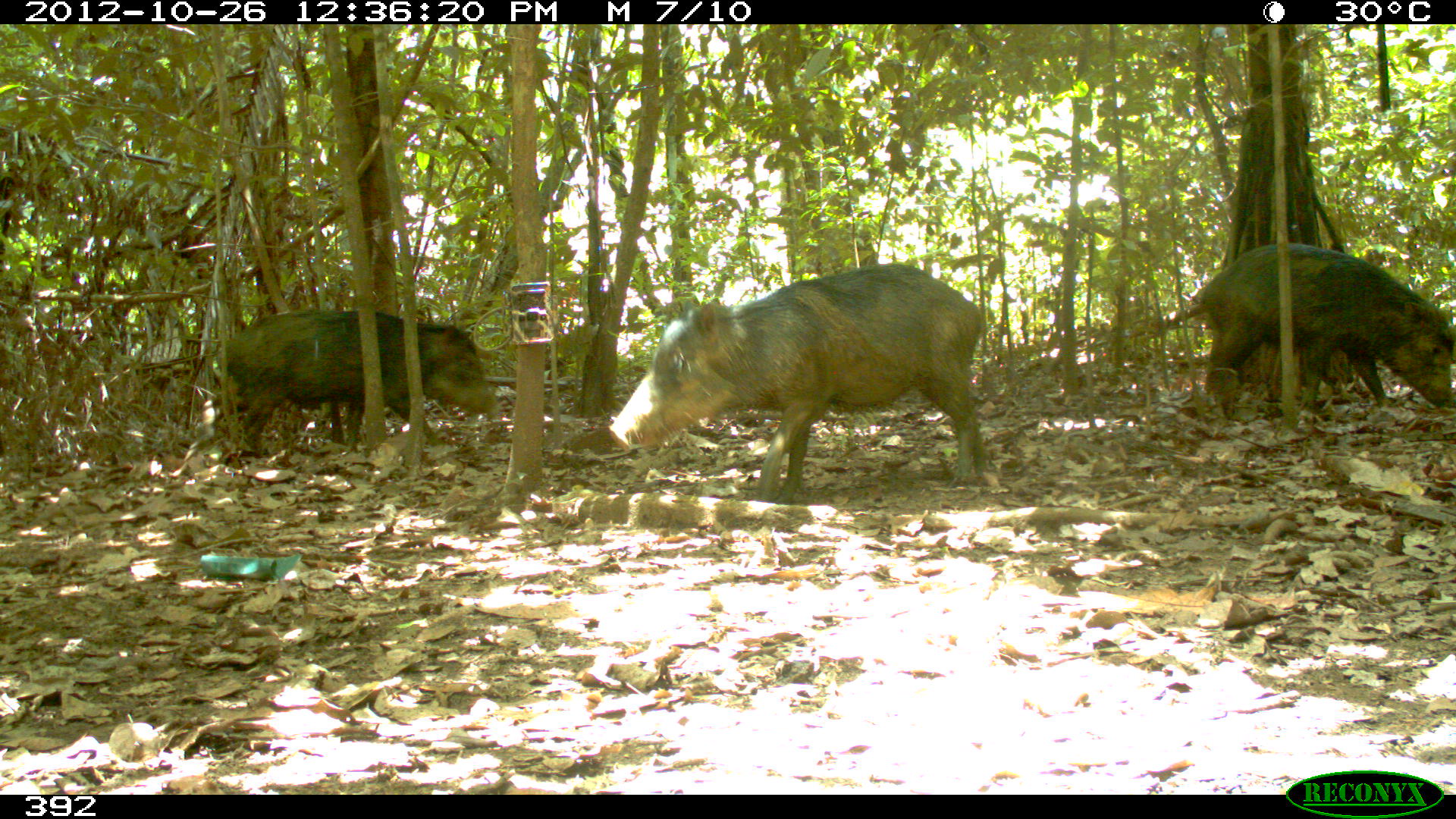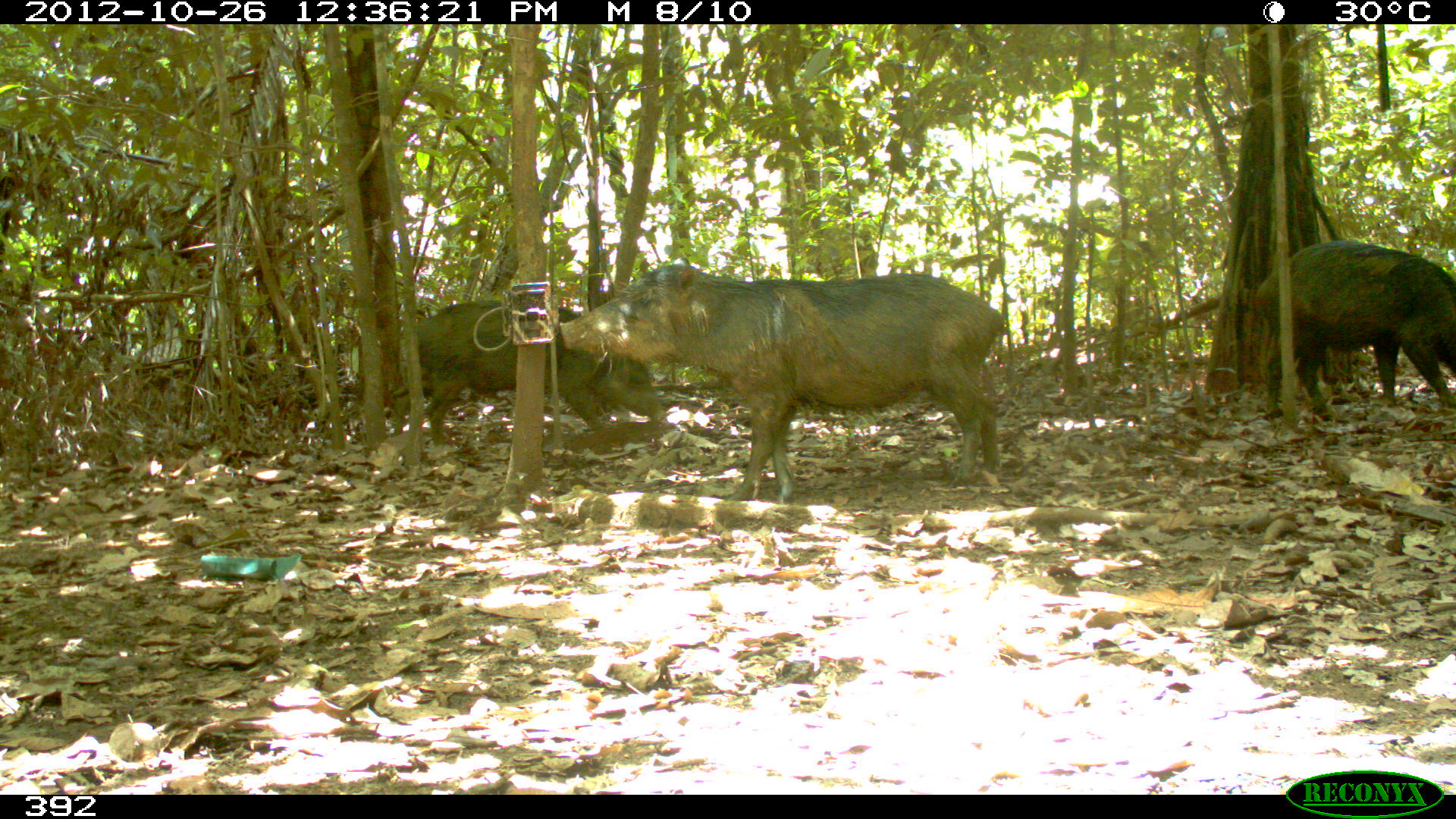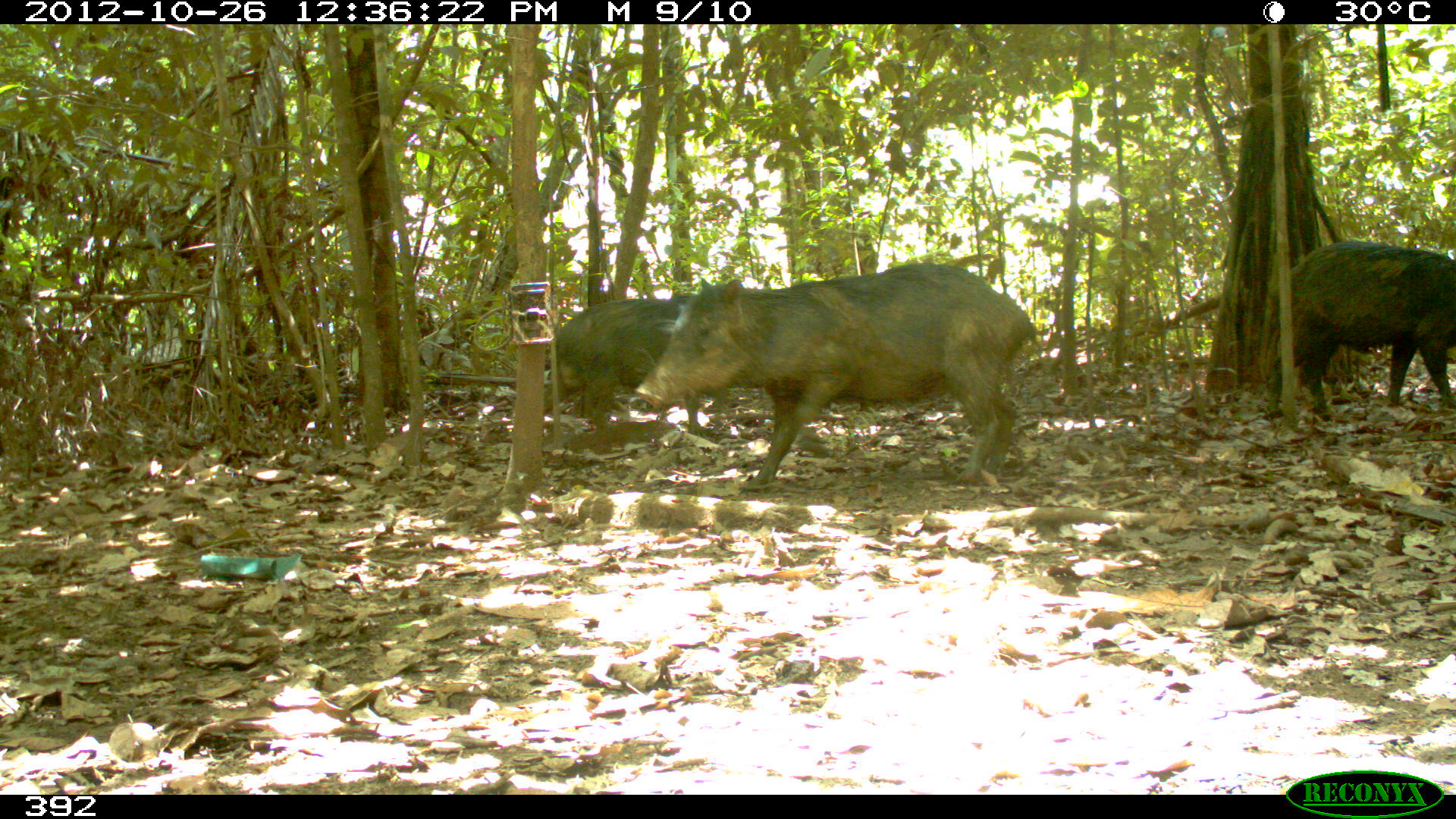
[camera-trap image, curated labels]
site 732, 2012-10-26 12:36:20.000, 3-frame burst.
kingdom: Animalia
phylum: Chordata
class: Mammalia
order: Artiodactyla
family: Tayassuidae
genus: Tayassu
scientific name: Tayassu pecari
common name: white-lipped peccary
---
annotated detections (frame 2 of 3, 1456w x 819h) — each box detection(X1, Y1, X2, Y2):
tayassu pecari: detection(556, 264, 1005, 500); detection(398, 297, 666, 450); detection(1252, 239, 1456, 421)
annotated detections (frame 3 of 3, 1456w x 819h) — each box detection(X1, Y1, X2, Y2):
tayassu pecari: detection(635, 261, 1040, 490); detection(1262, 241, 1456, 422); detection(538, 289, 743, 437)